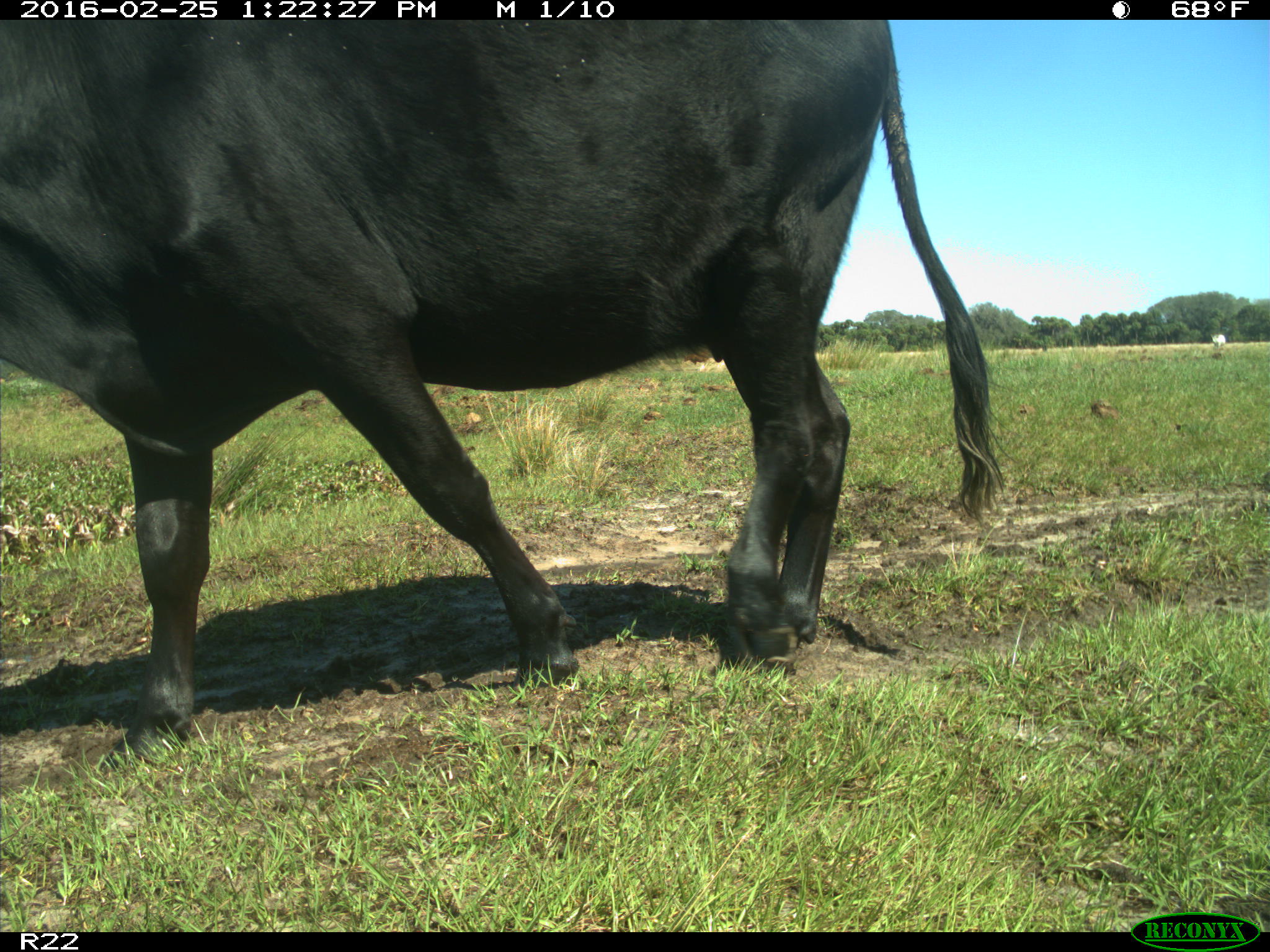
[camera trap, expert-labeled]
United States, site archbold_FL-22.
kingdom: Animalia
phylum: Chordata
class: Mammalia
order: Artiodactyla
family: Bovidae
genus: Bos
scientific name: Bos taurus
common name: domestic cow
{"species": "Bos taurus (domestic cow)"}